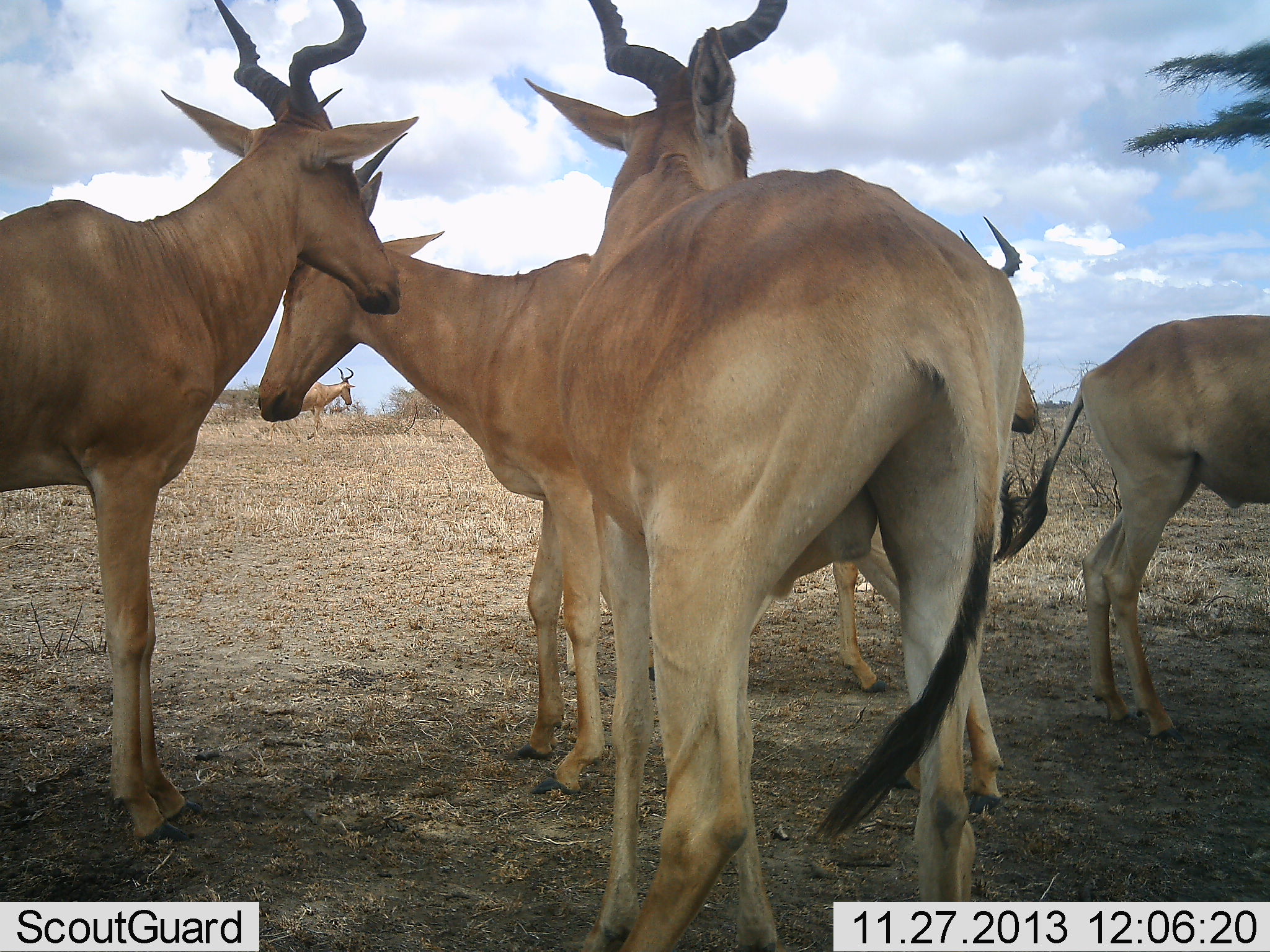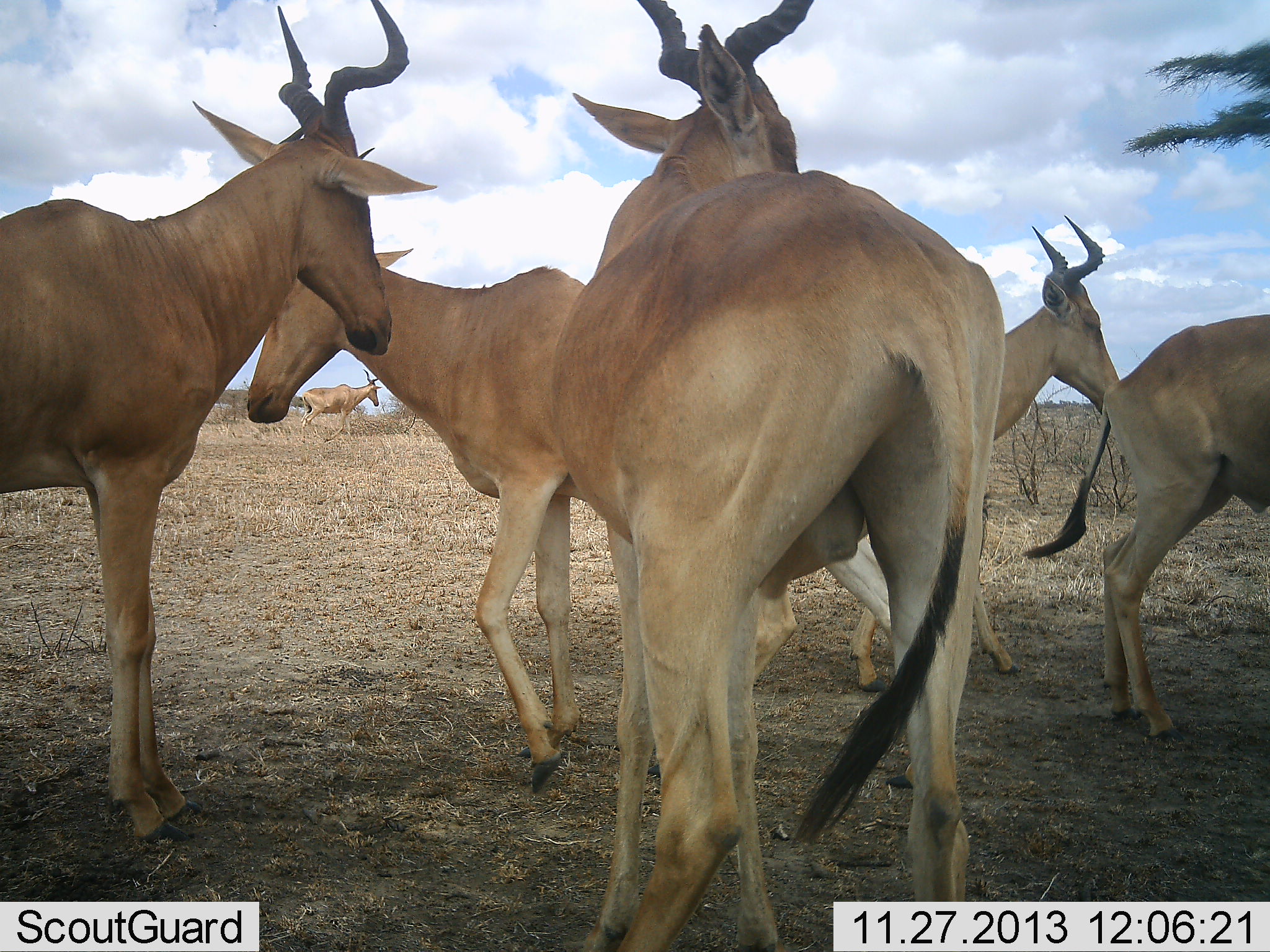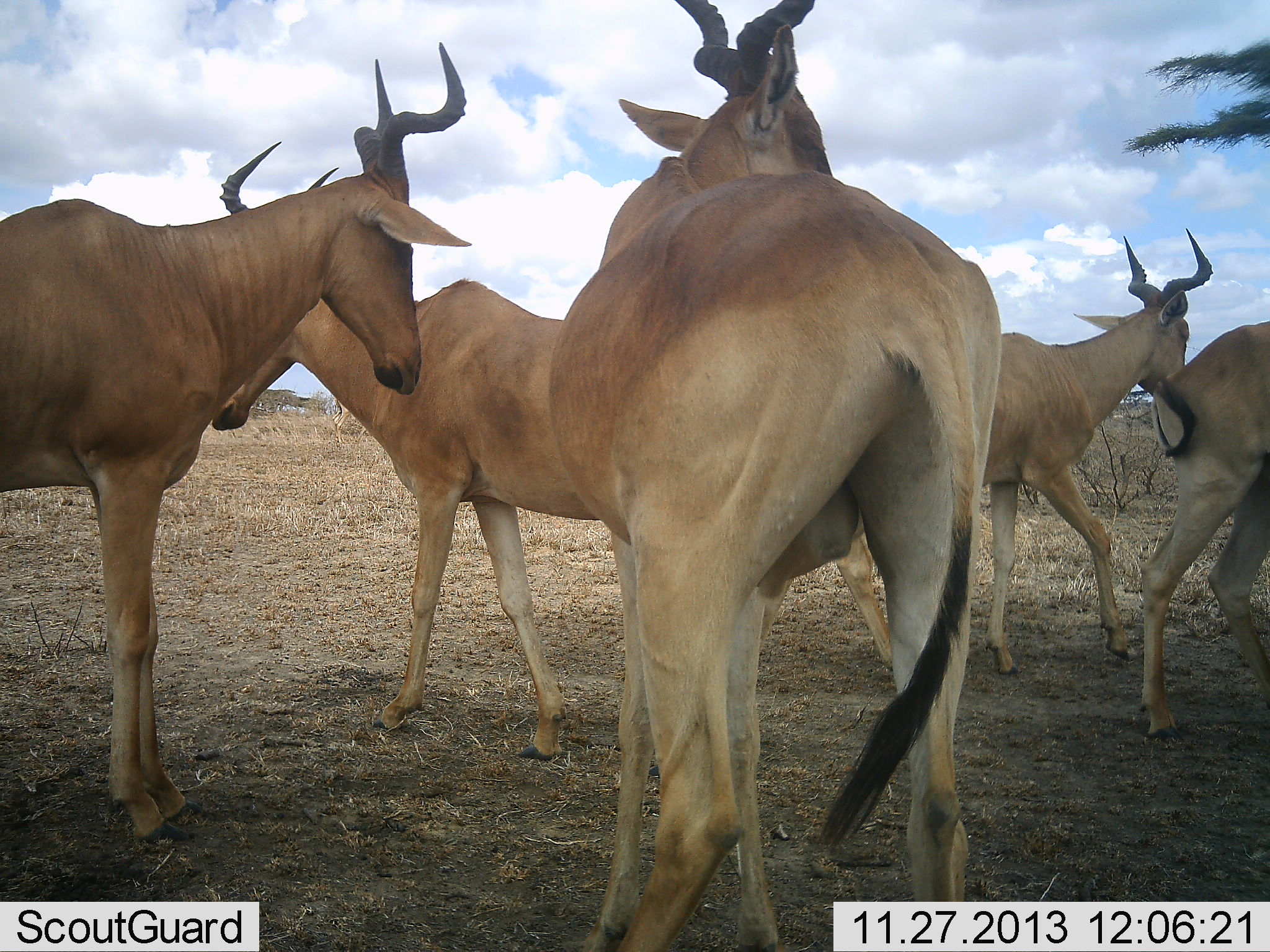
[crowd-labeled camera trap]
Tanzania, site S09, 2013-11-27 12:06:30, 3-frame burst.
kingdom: Animalia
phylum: Chordata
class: Mammalia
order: Artiodactyla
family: Bovidae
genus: Alcelaphus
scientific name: Alcelaphus buselaphus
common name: hartebeest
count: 5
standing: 90%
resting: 0%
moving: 80%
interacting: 0%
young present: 0%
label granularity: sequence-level